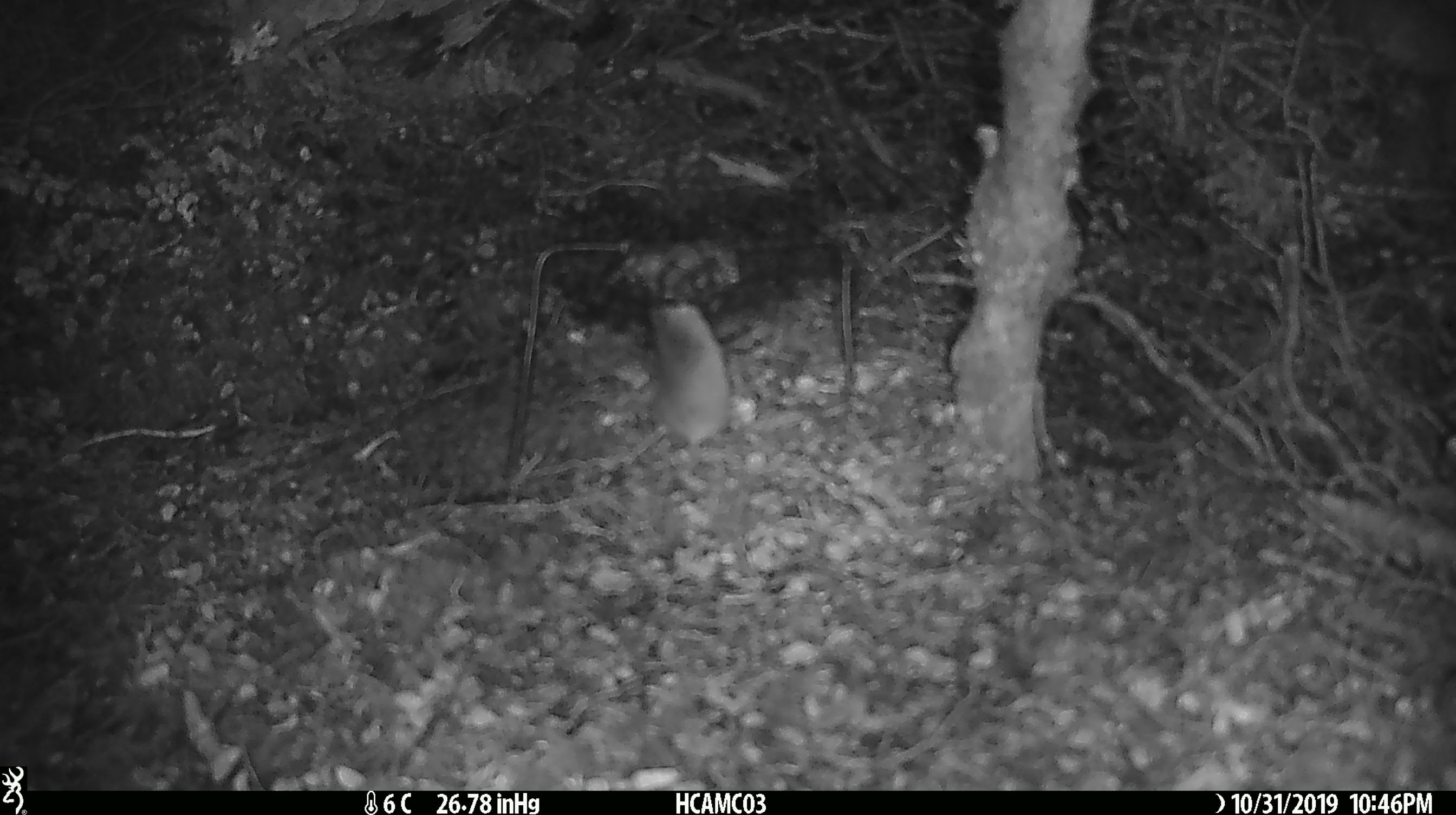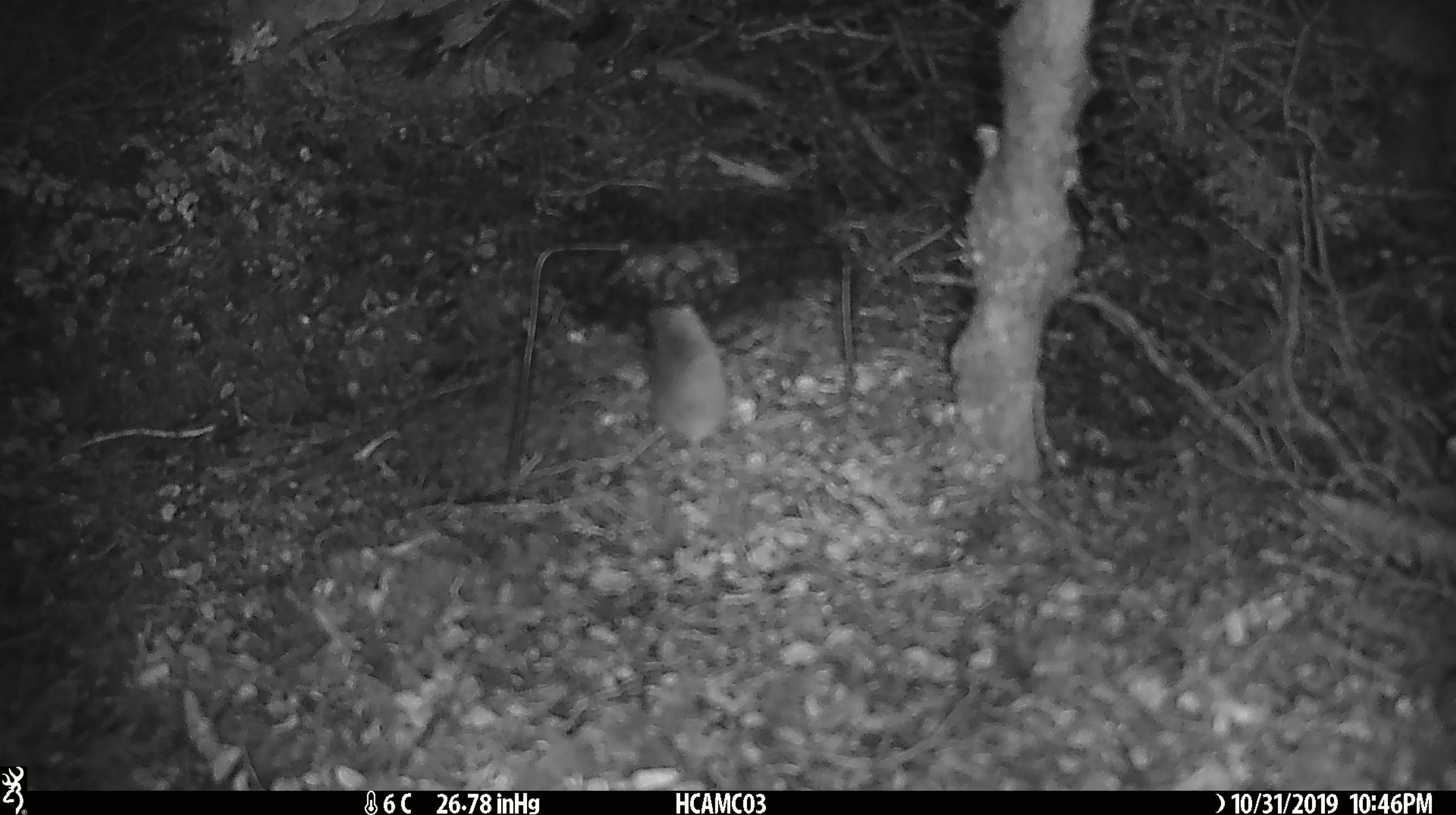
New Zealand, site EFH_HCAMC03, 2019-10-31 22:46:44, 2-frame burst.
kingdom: Animalia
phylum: Chordata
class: Mammalia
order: Rodentia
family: Muridae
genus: Mus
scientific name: Mus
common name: mouse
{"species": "mouse (Mus)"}